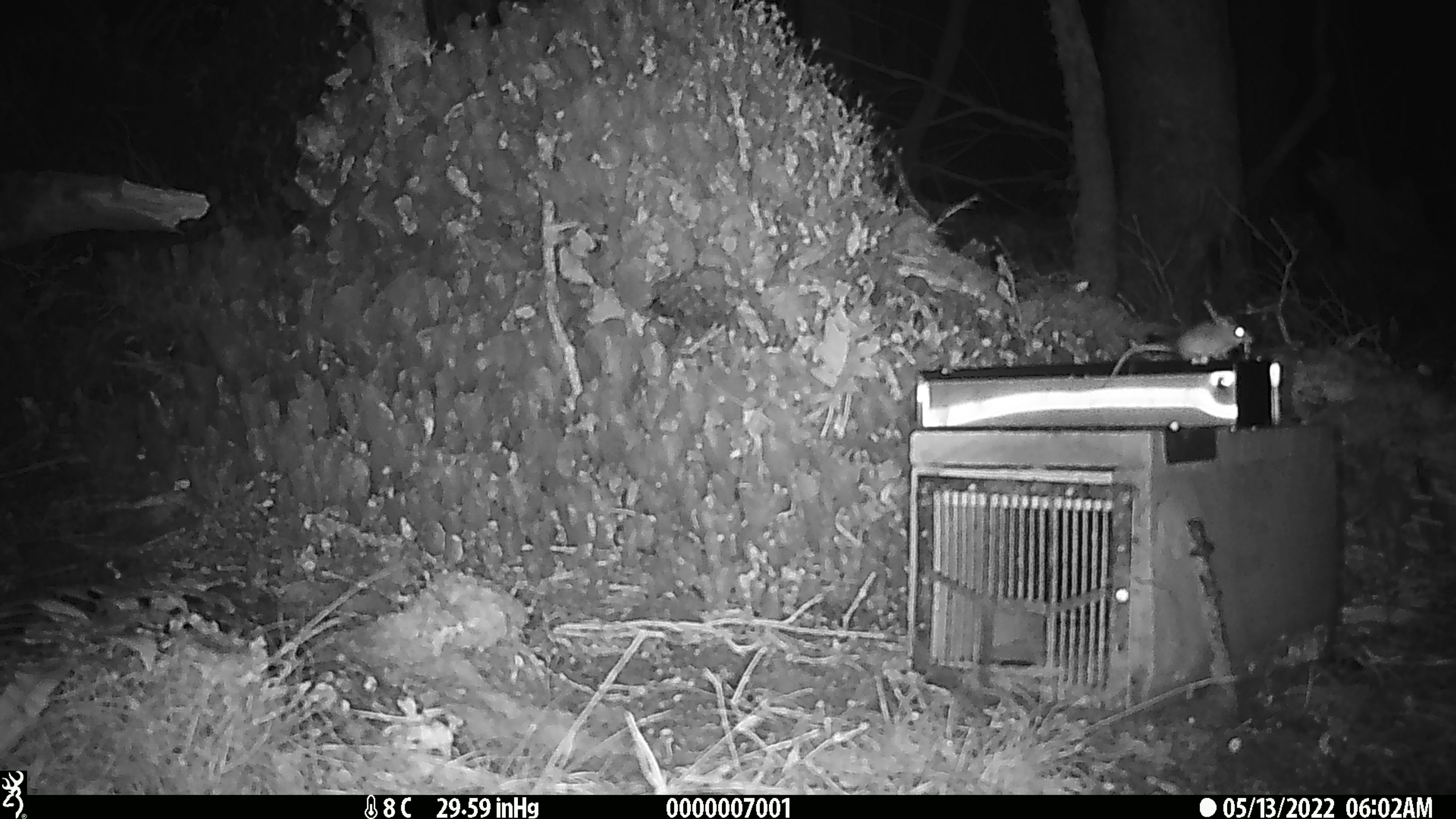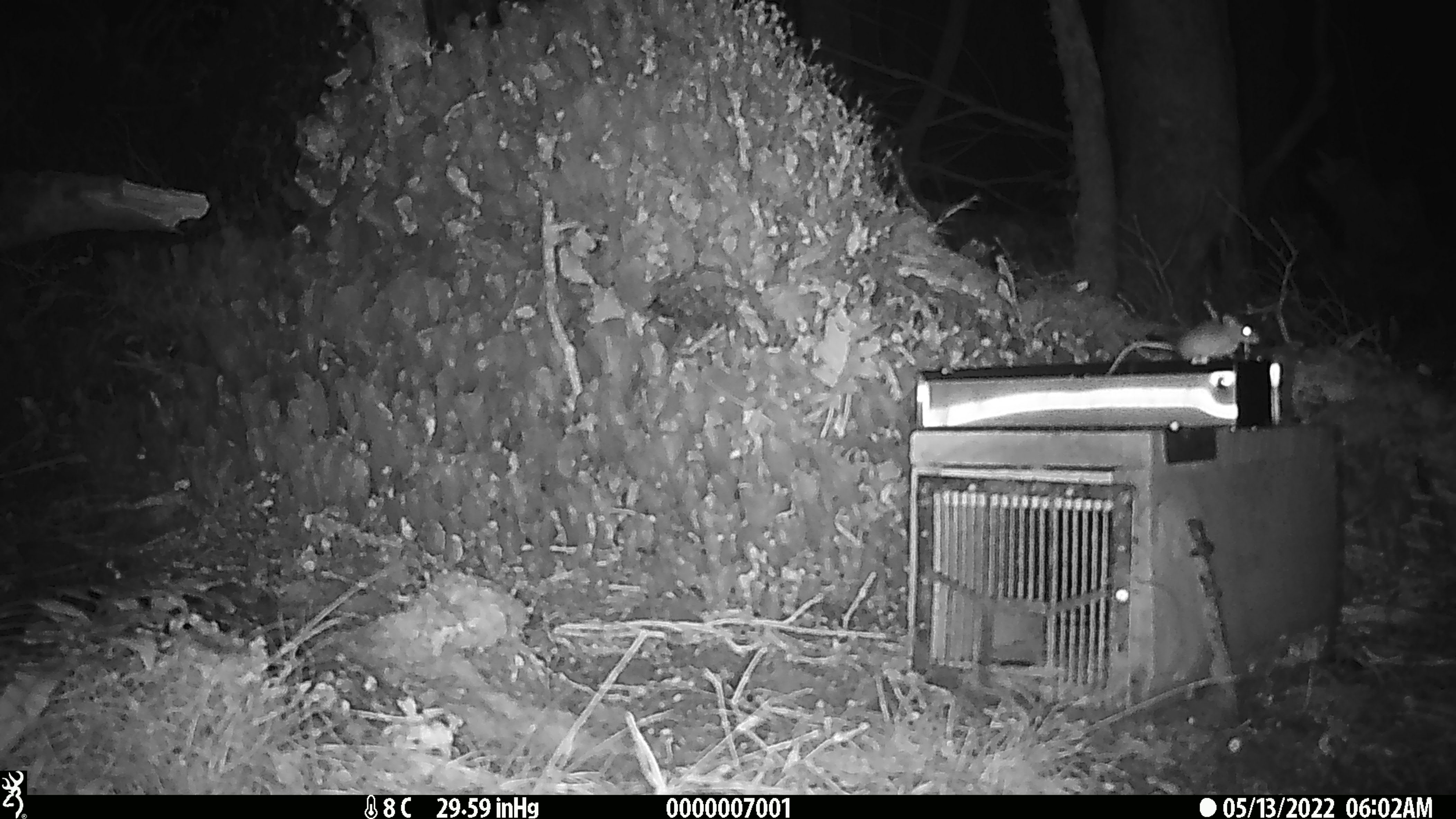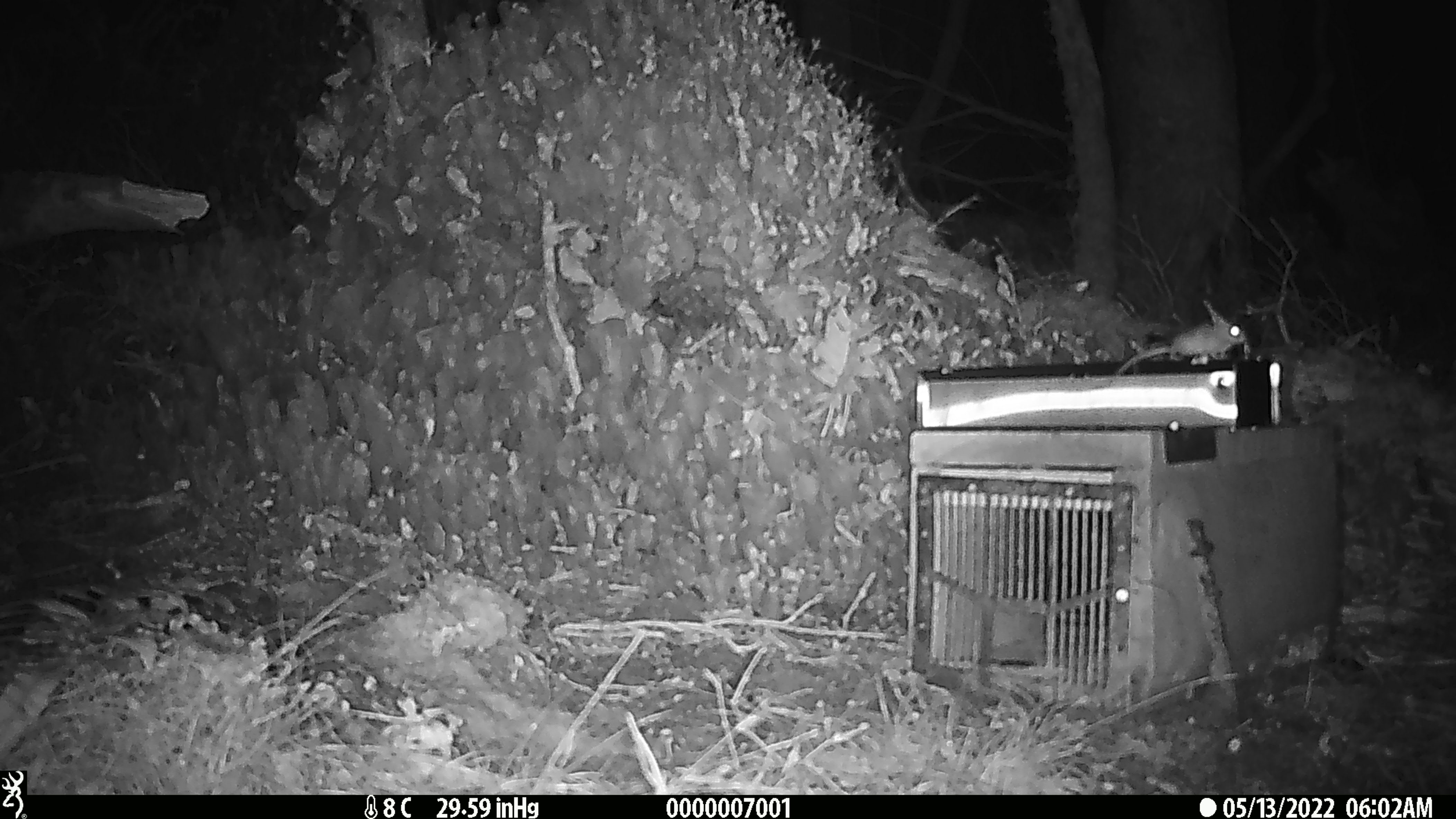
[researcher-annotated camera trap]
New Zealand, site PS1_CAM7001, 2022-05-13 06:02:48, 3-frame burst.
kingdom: Animalia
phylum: Chordata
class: Mammalia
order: Rodentia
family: Muridae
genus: Mus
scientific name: Mus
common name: mouse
Mouse (Mus).